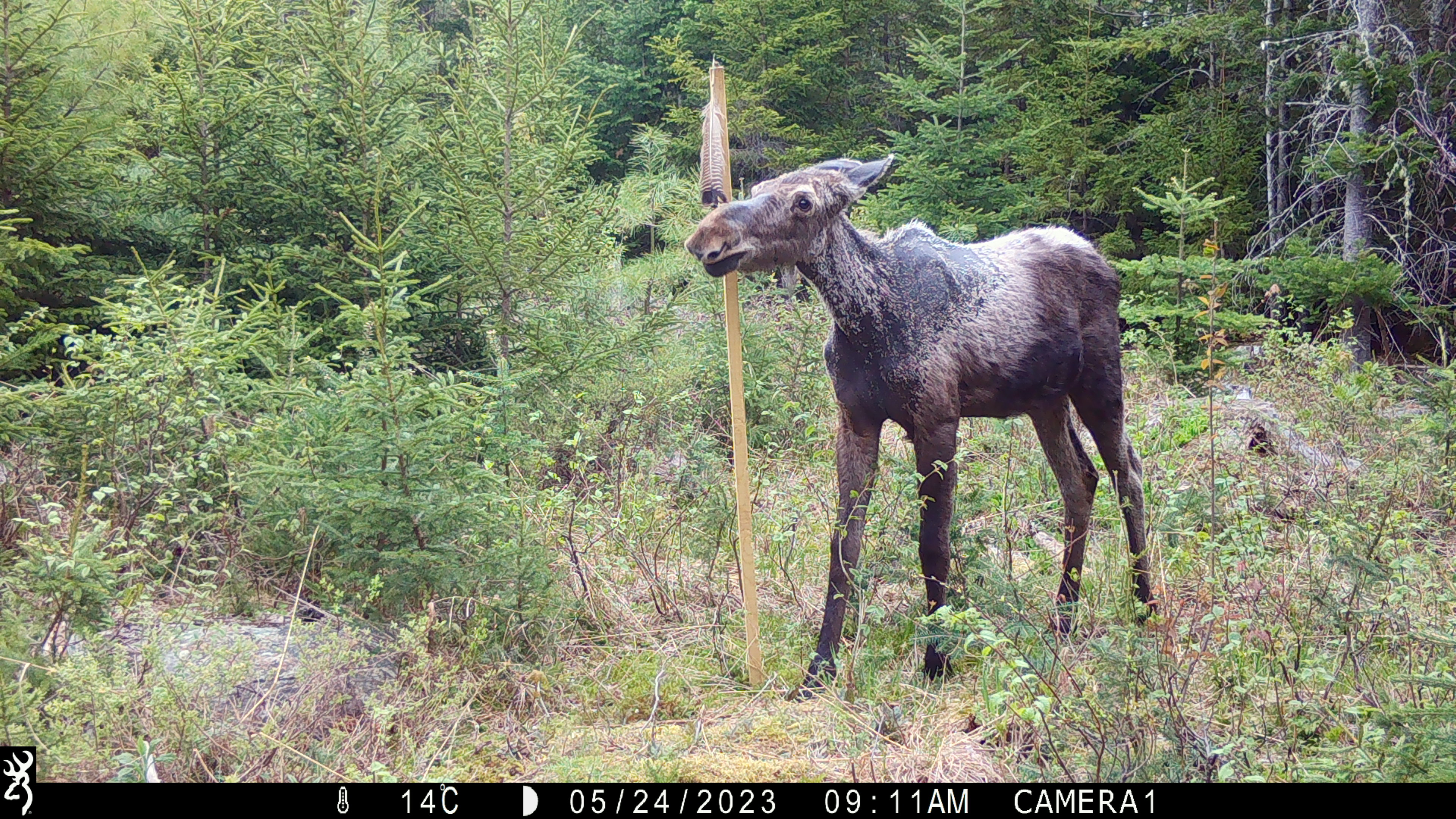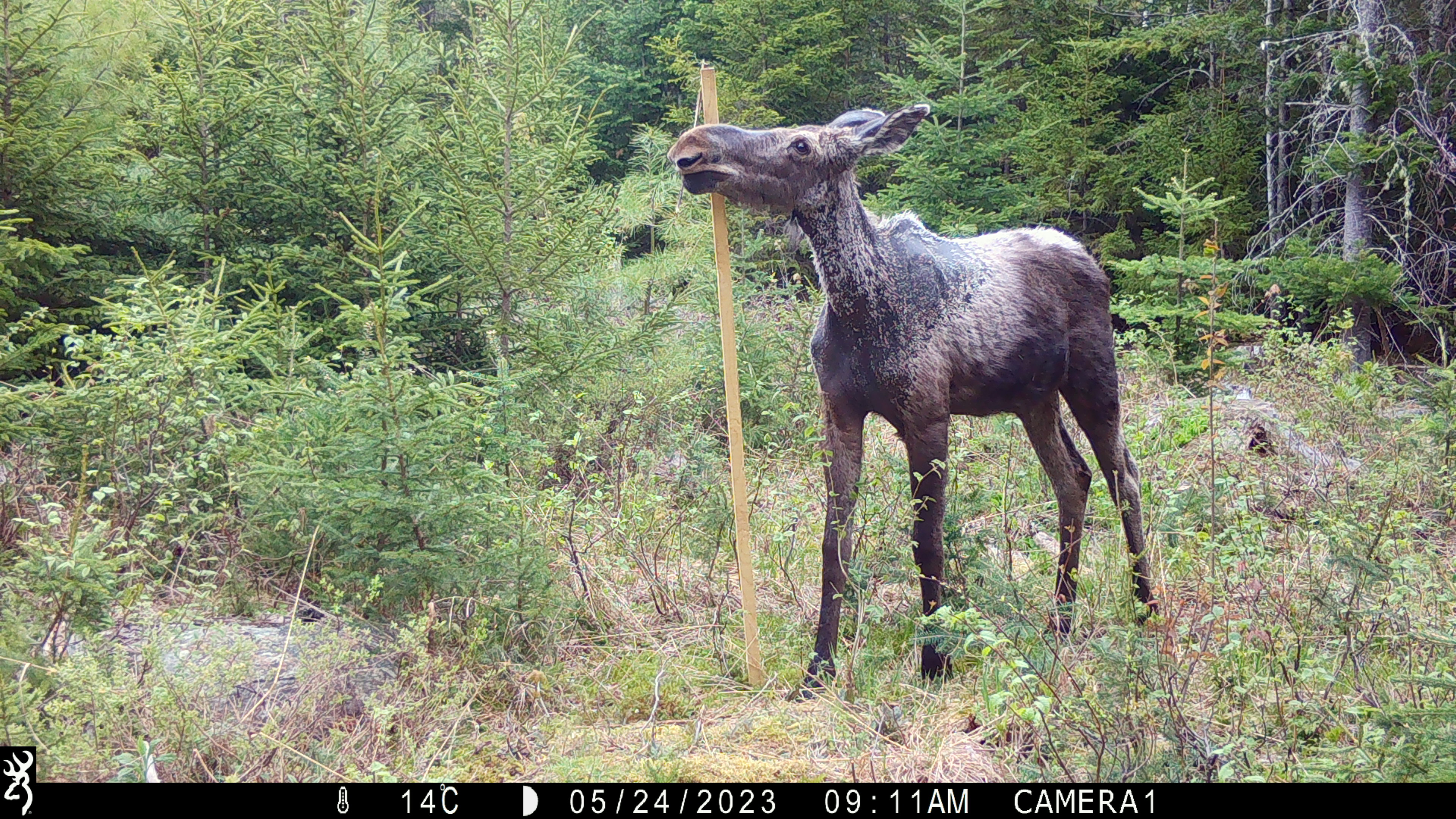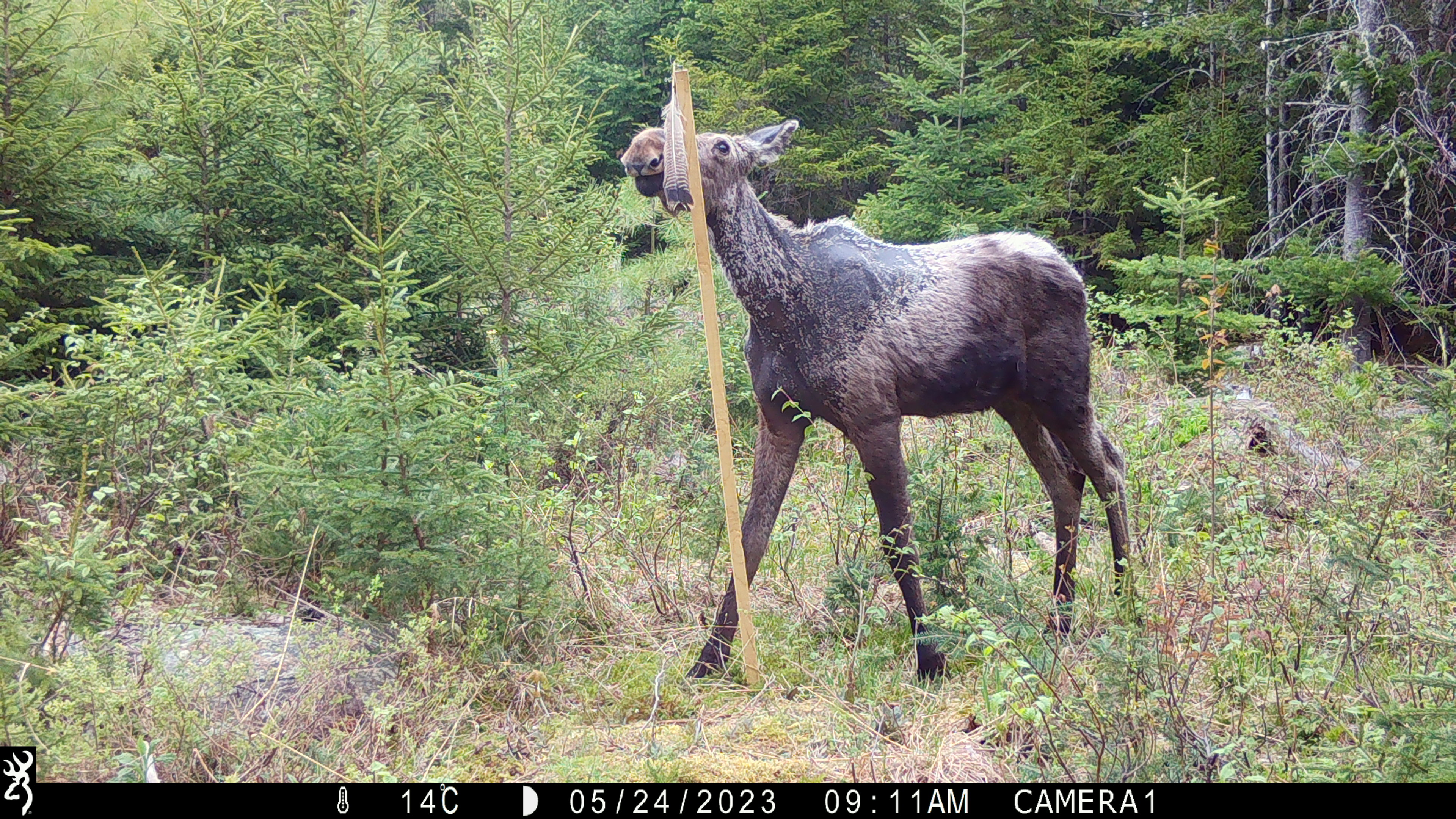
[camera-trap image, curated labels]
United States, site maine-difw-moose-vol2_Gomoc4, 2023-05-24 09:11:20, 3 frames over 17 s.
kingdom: Animalia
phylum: Chordata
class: Mammalia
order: Artiodactyla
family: Cervidae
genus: Alces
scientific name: Alces alces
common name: moose